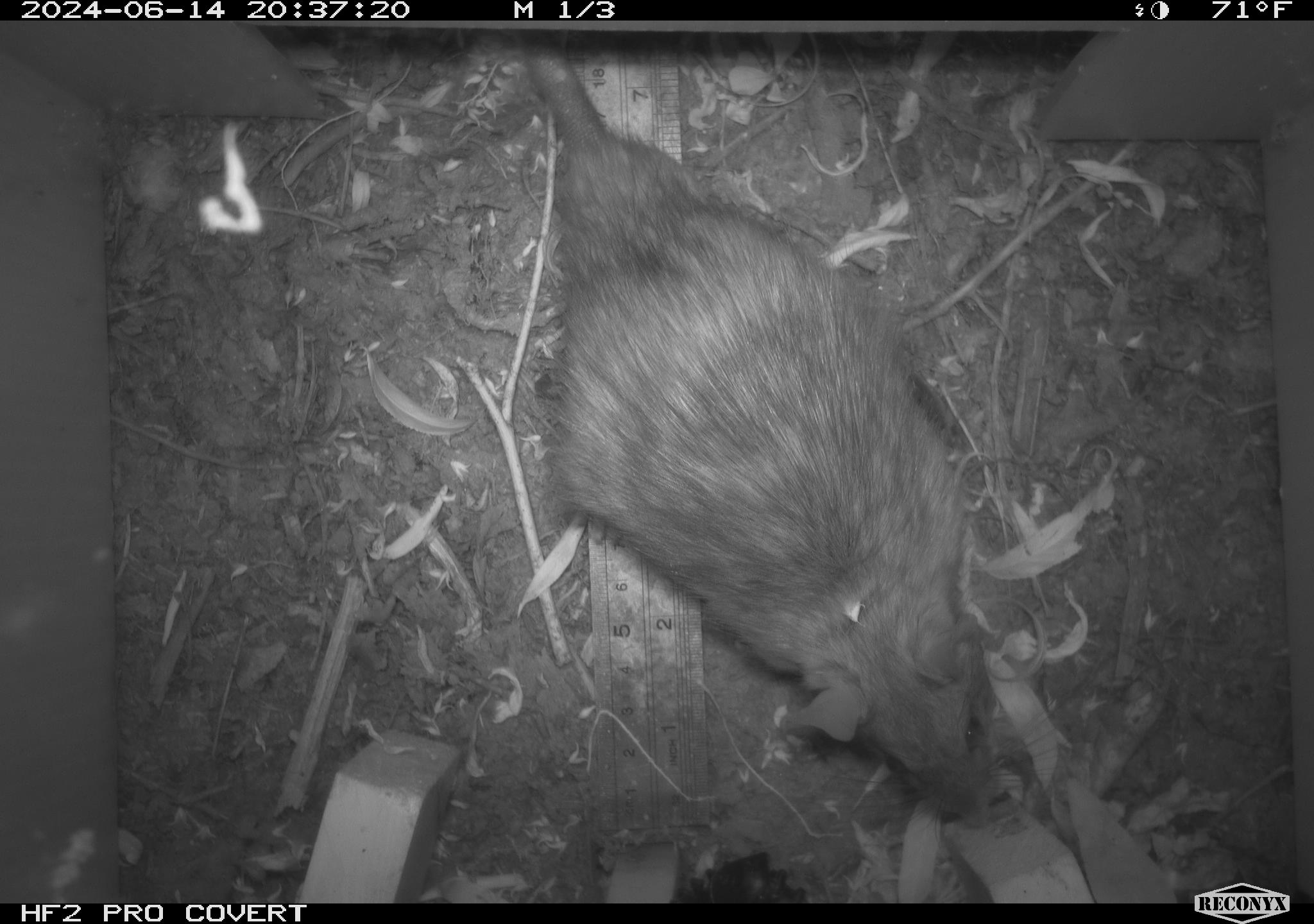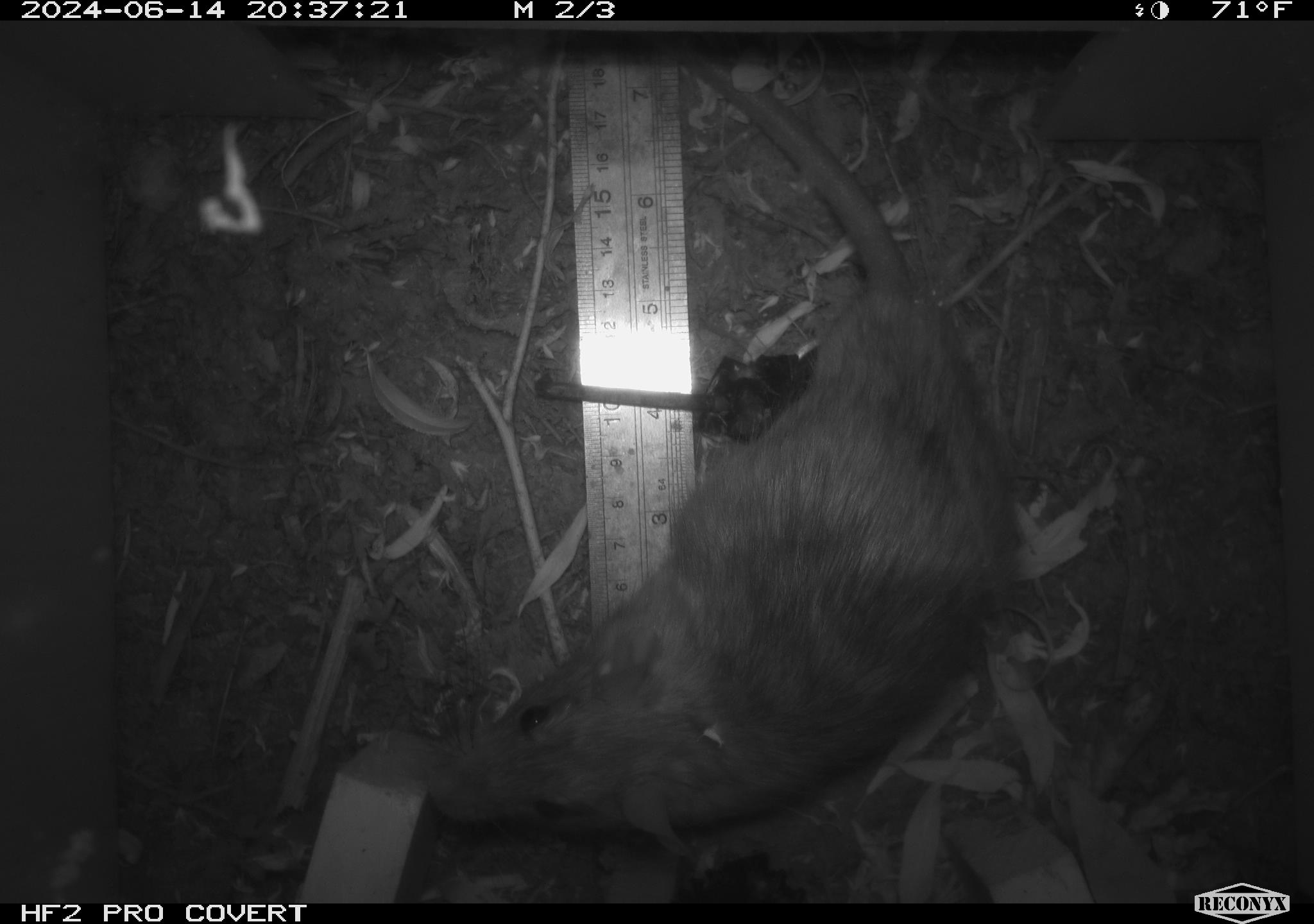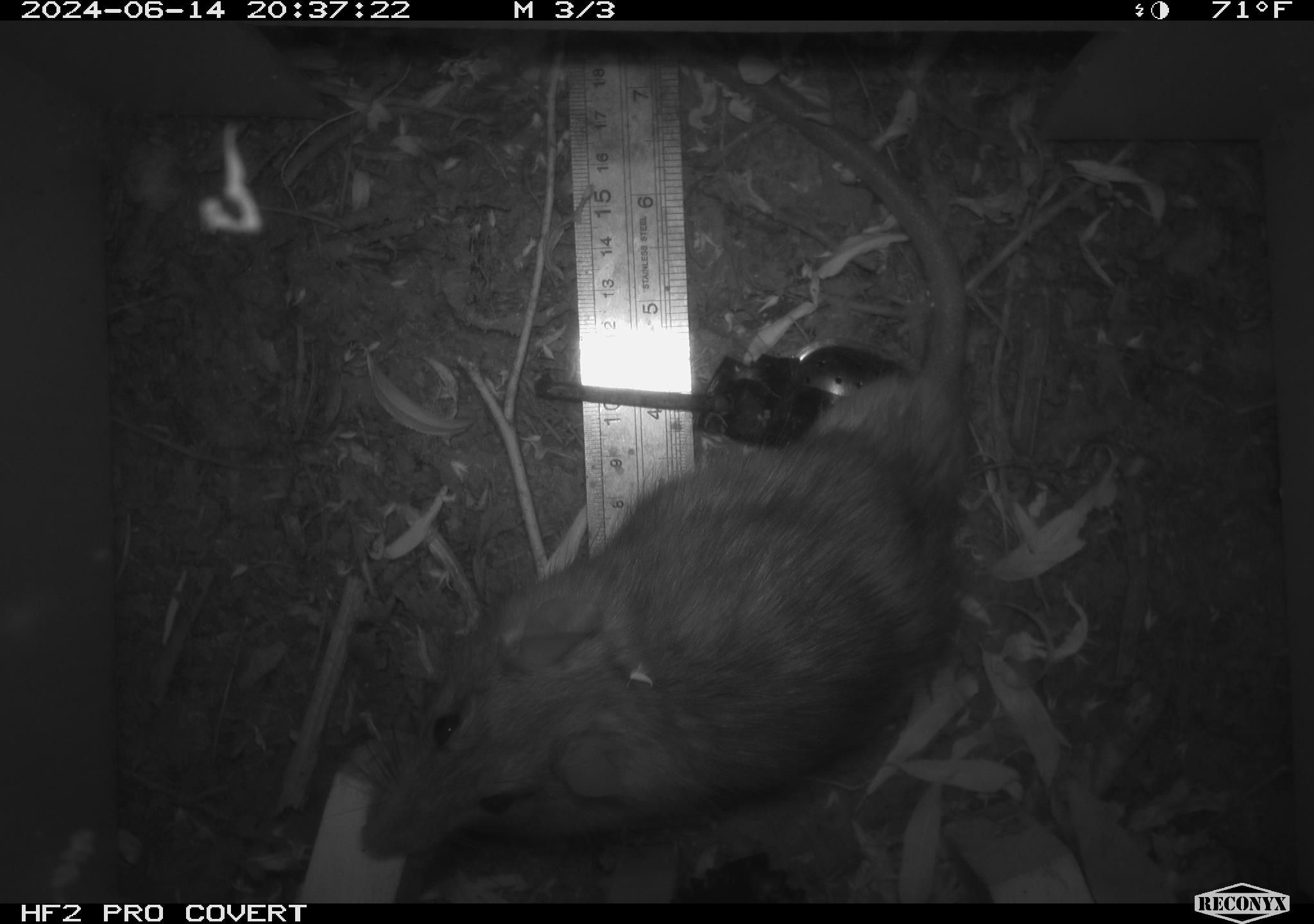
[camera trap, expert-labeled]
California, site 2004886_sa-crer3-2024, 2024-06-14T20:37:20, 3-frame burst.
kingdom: Animalia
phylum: Chordata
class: Mammalia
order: Rodentia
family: Muridae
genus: Rattus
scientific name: Rattus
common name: rat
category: rattus species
Rattus species (rat) (Rattus).